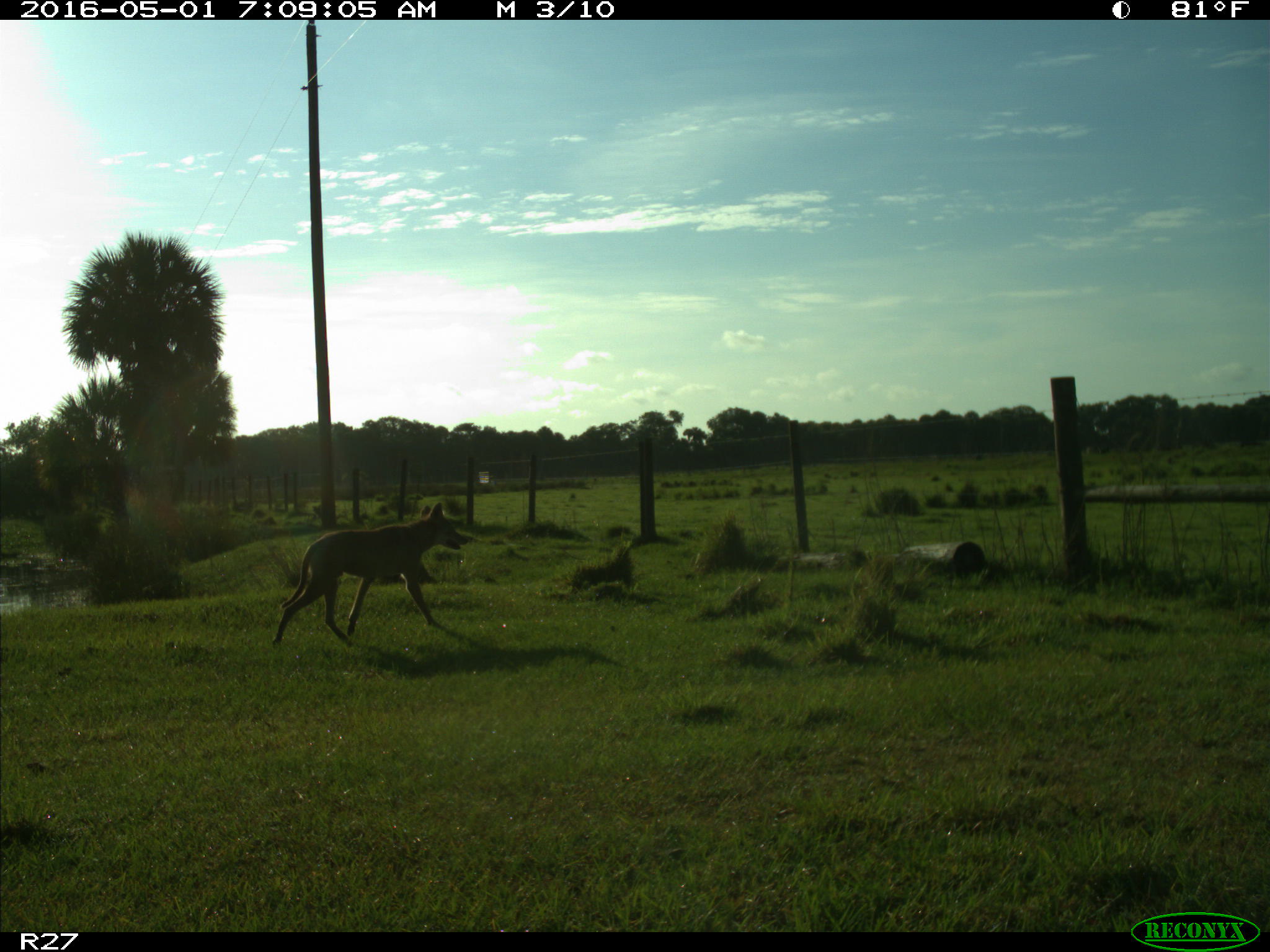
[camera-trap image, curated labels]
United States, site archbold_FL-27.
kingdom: Animalia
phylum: Chordata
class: Mammalia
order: Carnivora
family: Canidae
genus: Canis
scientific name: Canis latrans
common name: coyote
Canis latrans (coyote).